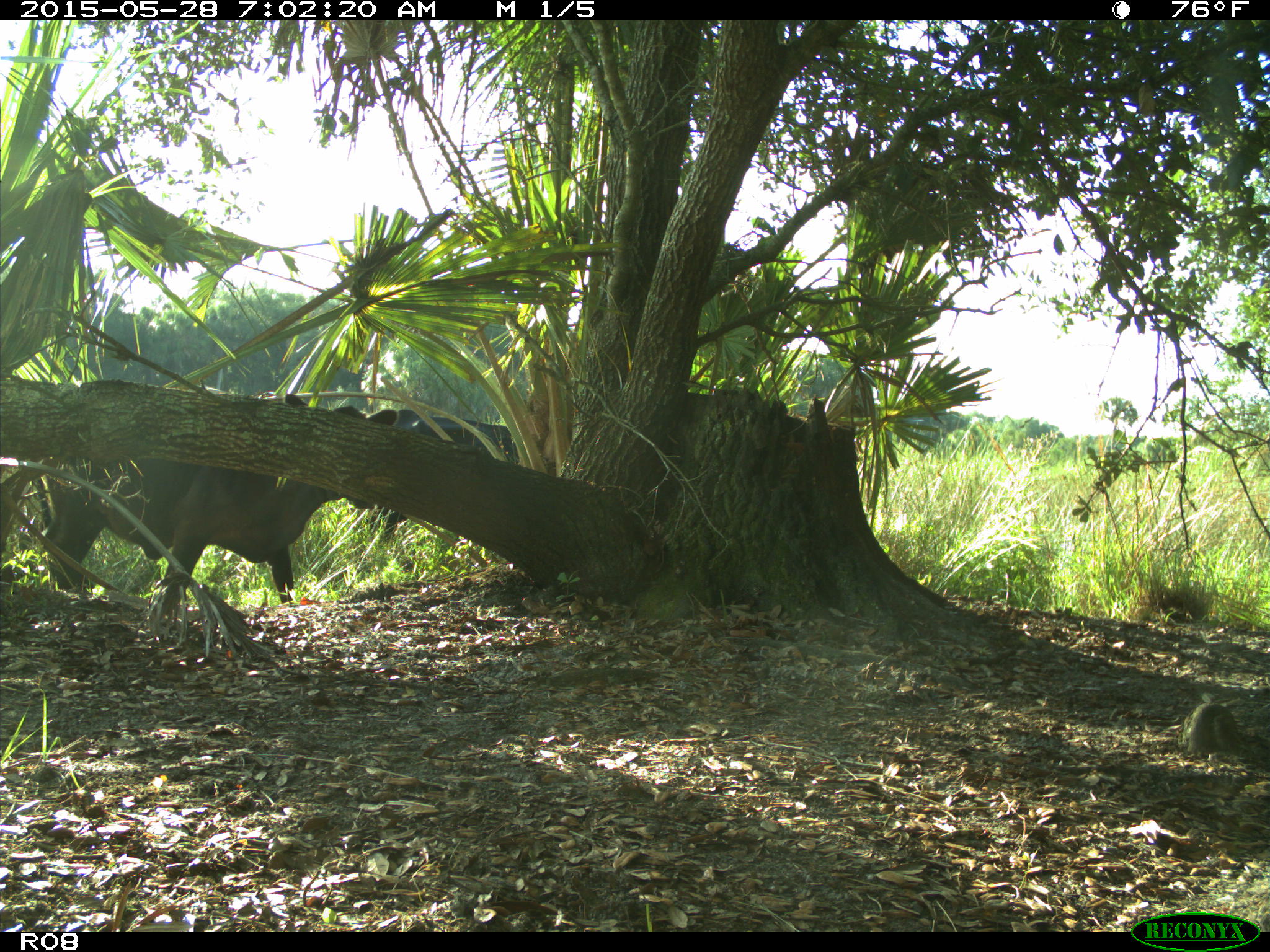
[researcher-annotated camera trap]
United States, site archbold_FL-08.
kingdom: Animalia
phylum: Chordata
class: Mammalia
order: Artiodactyla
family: Bovidae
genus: Bos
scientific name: Bos taurus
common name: domestic cow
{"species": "Bos taurus (domestic cow)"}